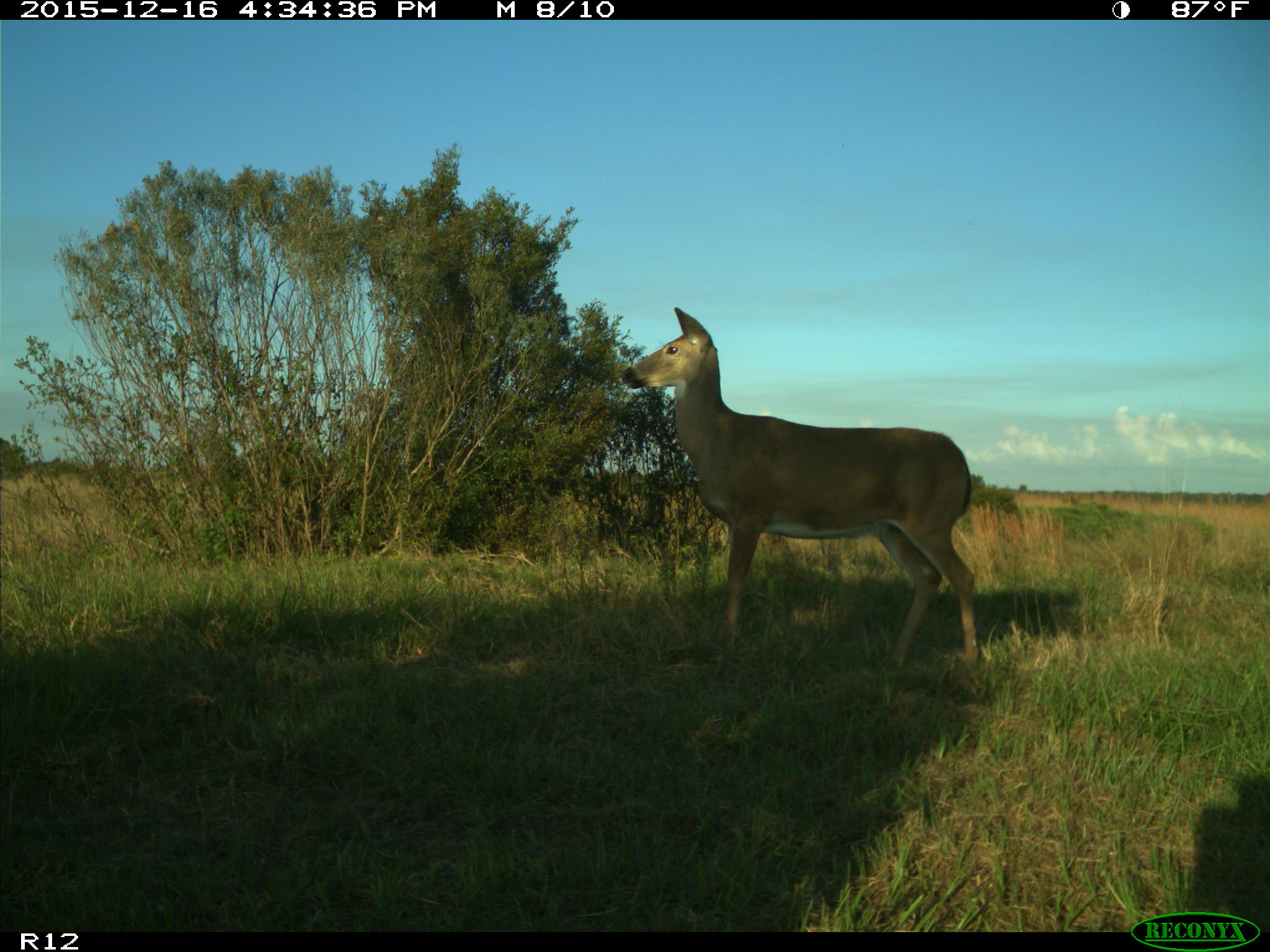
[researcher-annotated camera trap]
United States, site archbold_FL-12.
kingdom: Animalia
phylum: Chordata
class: Mammalia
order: Artiodactyla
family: Cervidae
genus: Odocoileus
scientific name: Odocoileus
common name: deer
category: unidentified deer